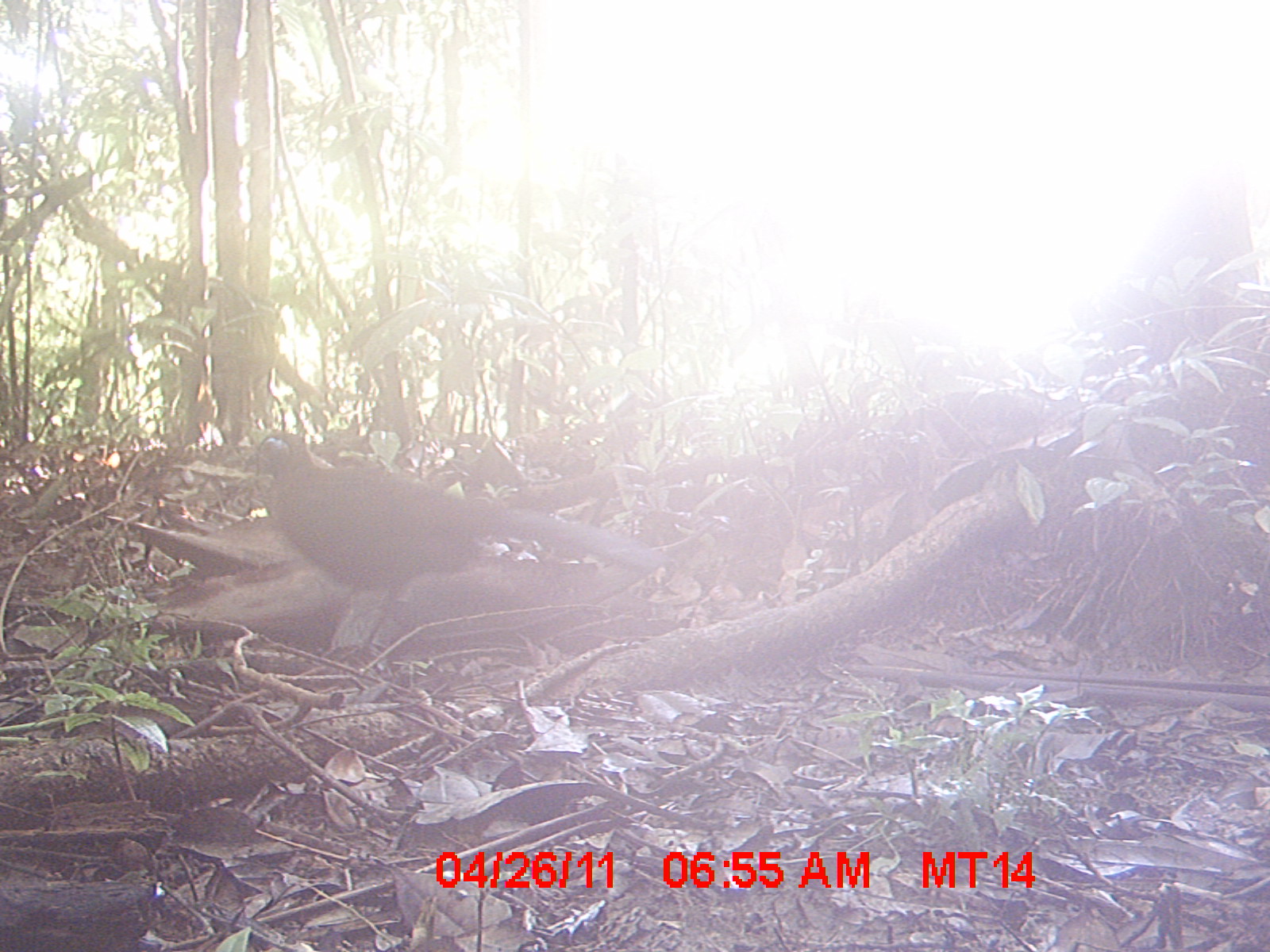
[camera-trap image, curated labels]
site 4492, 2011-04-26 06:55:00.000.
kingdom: Animalia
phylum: Chordata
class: Aves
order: Cuculiformes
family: Cuculidae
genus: Coua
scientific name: Coua serriana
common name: red-breasted coua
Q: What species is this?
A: Coua serriana (red-breasted coua).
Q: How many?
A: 1.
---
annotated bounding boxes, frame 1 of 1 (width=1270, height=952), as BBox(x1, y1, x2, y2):
coua serriana: BBox(239, 429, 673, 653)